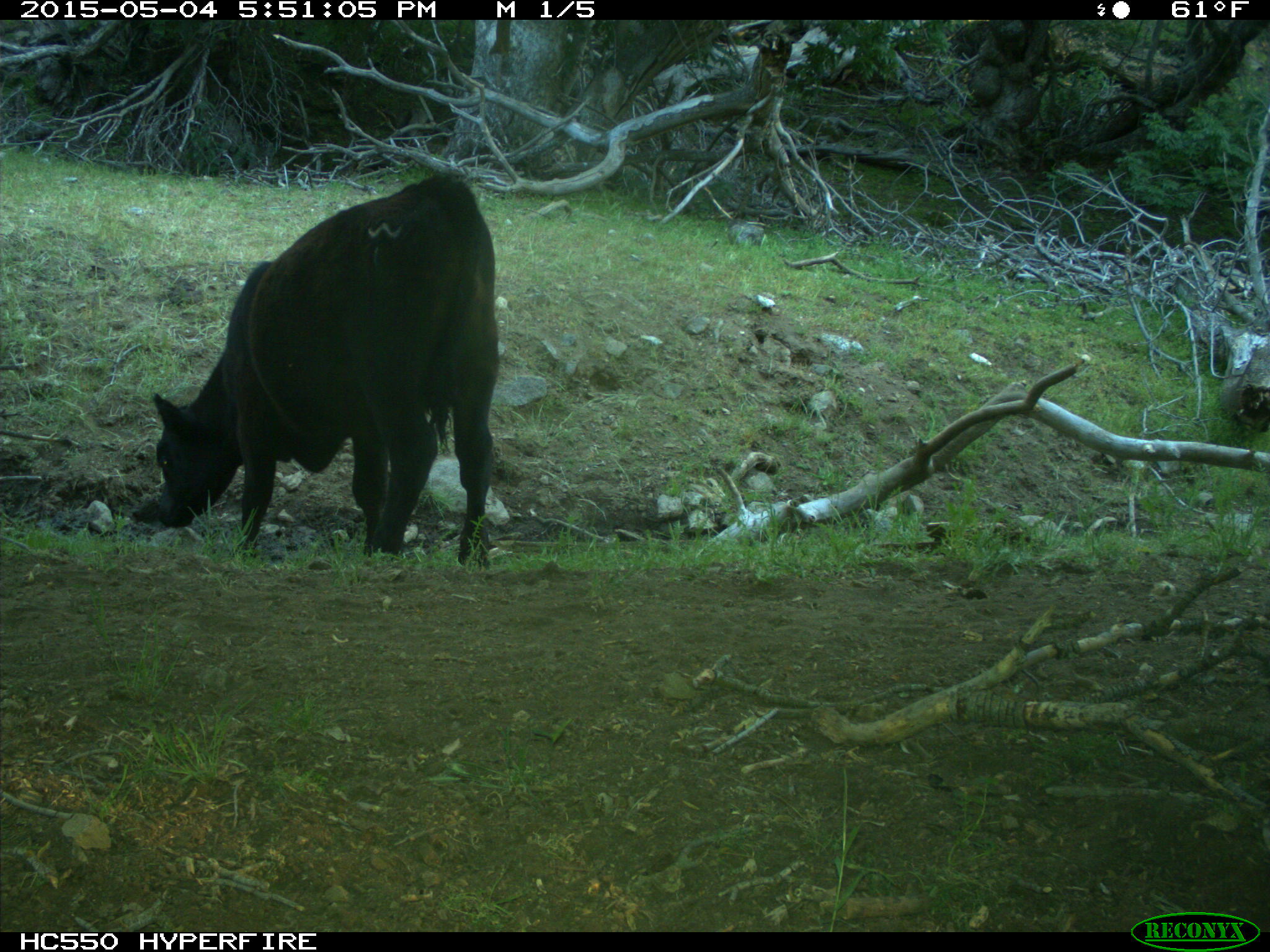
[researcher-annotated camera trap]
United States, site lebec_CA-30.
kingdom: Animalia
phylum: Chordata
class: Mammalia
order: Artiodactyla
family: Bovidae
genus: Bos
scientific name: Bos taurus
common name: domestic cow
Bos taurus (domestic cow).